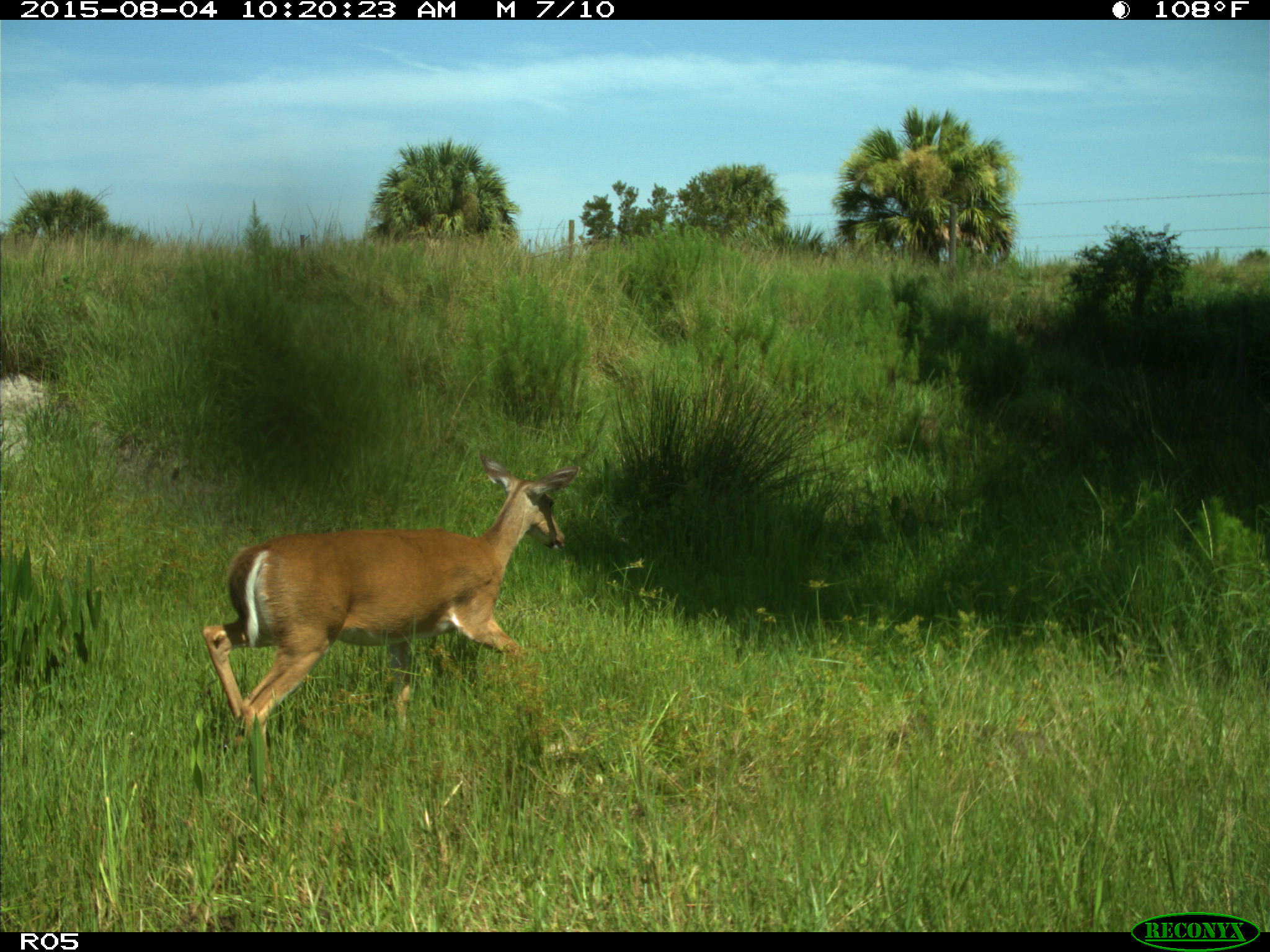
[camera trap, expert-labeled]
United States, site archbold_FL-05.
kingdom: Animalia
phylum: Chordata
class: Mammalia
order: Artiodactyla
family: Cervidae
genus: Odocoileus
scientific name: Odocoileus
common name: deer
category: unidentified deer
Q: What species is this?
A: Unidentified deer (deer) (Odocoileus).